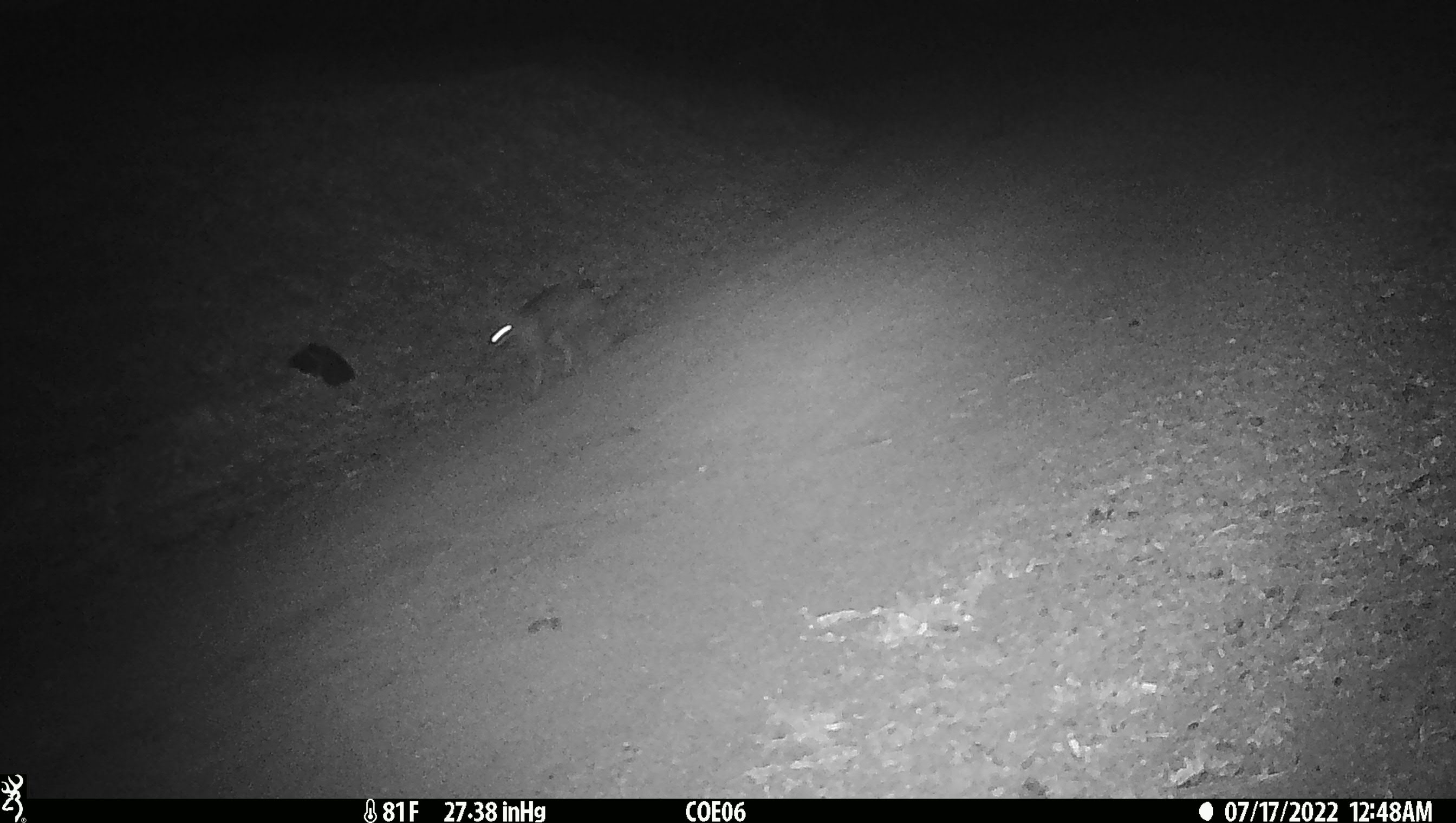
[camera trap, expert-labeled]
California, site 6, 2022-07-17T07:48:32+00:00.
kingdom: Animalia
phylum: Chordata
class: Mammalia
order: Carnivora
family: Felidae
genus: Lynx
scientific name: Lynx rufus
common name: bobcat